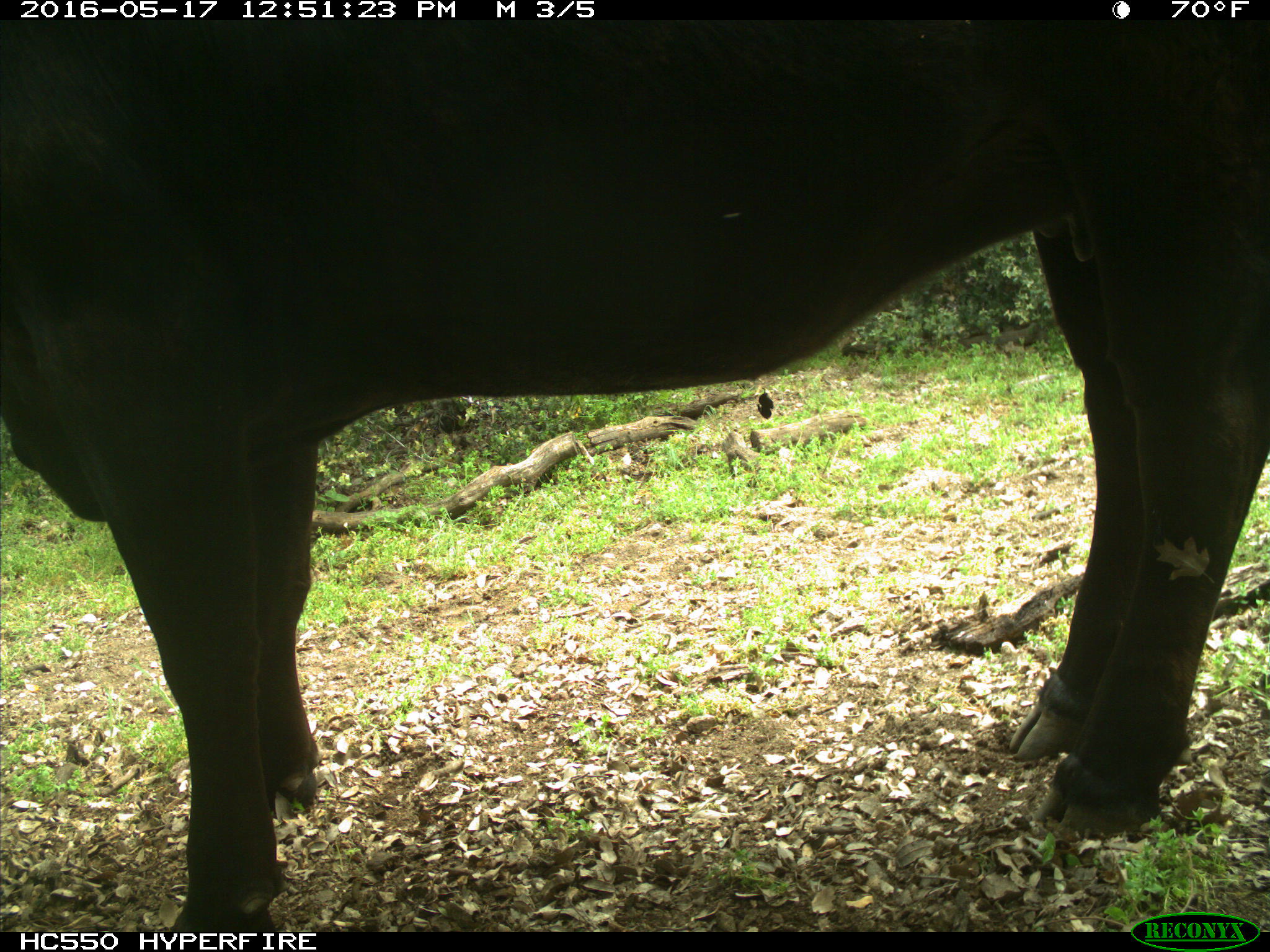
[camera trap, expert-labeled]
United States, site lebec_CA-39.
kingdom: Animalia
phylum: Chordata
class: Mammalia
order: Artiodactyla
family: Bovidae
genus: Bos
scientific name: Bos taurus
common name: domestic cow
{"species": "Bos taurus (domestic cow)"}